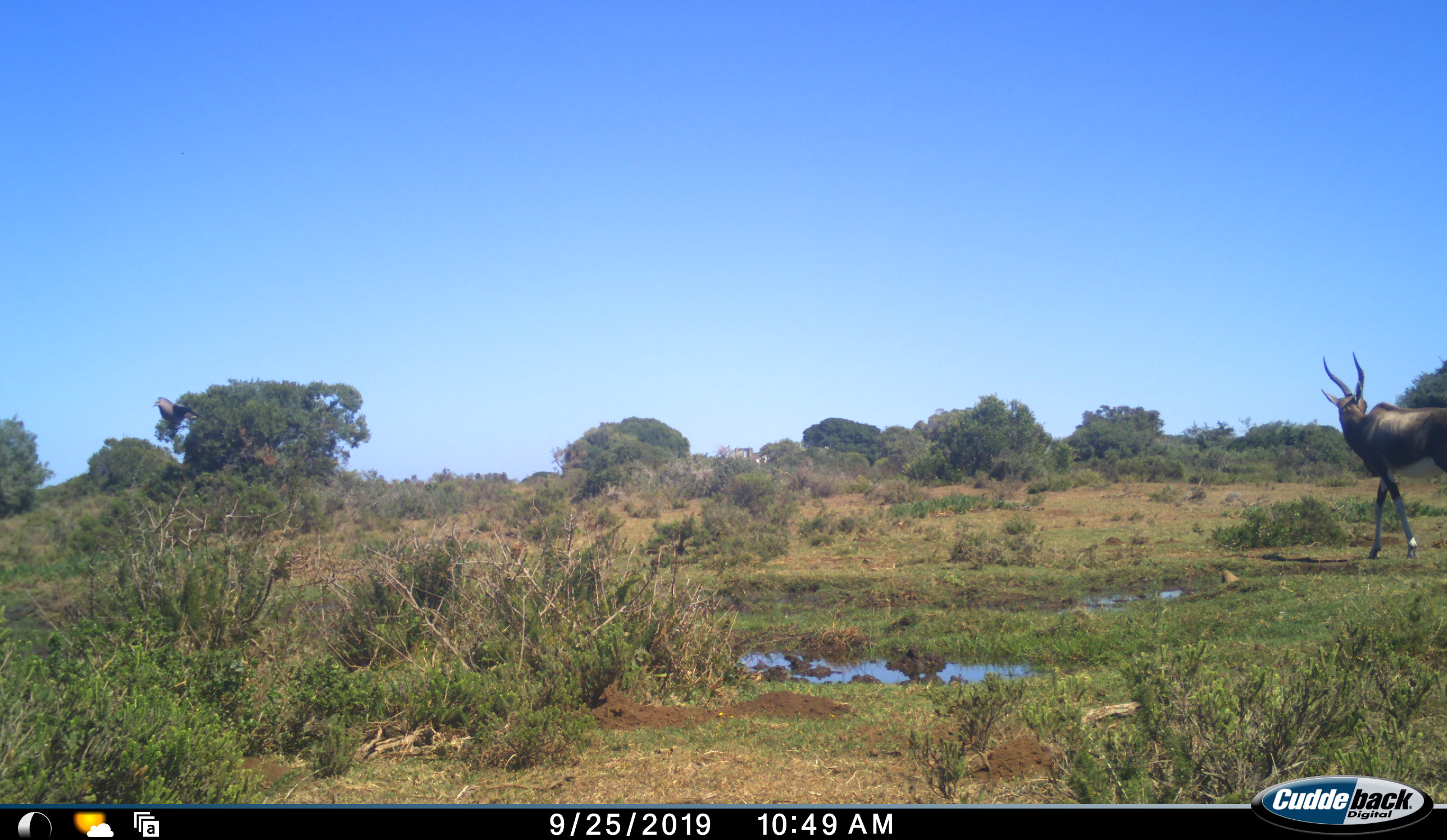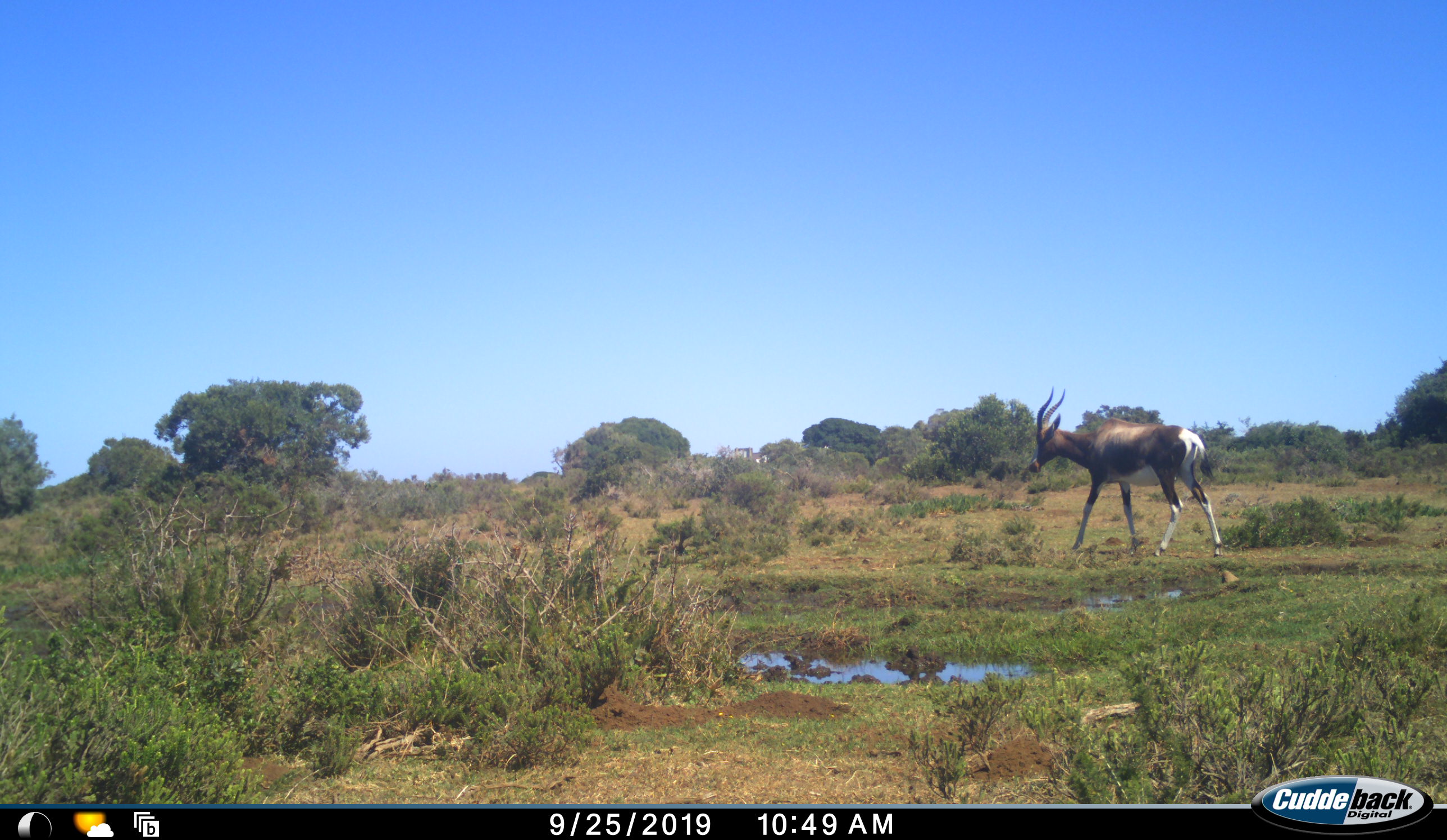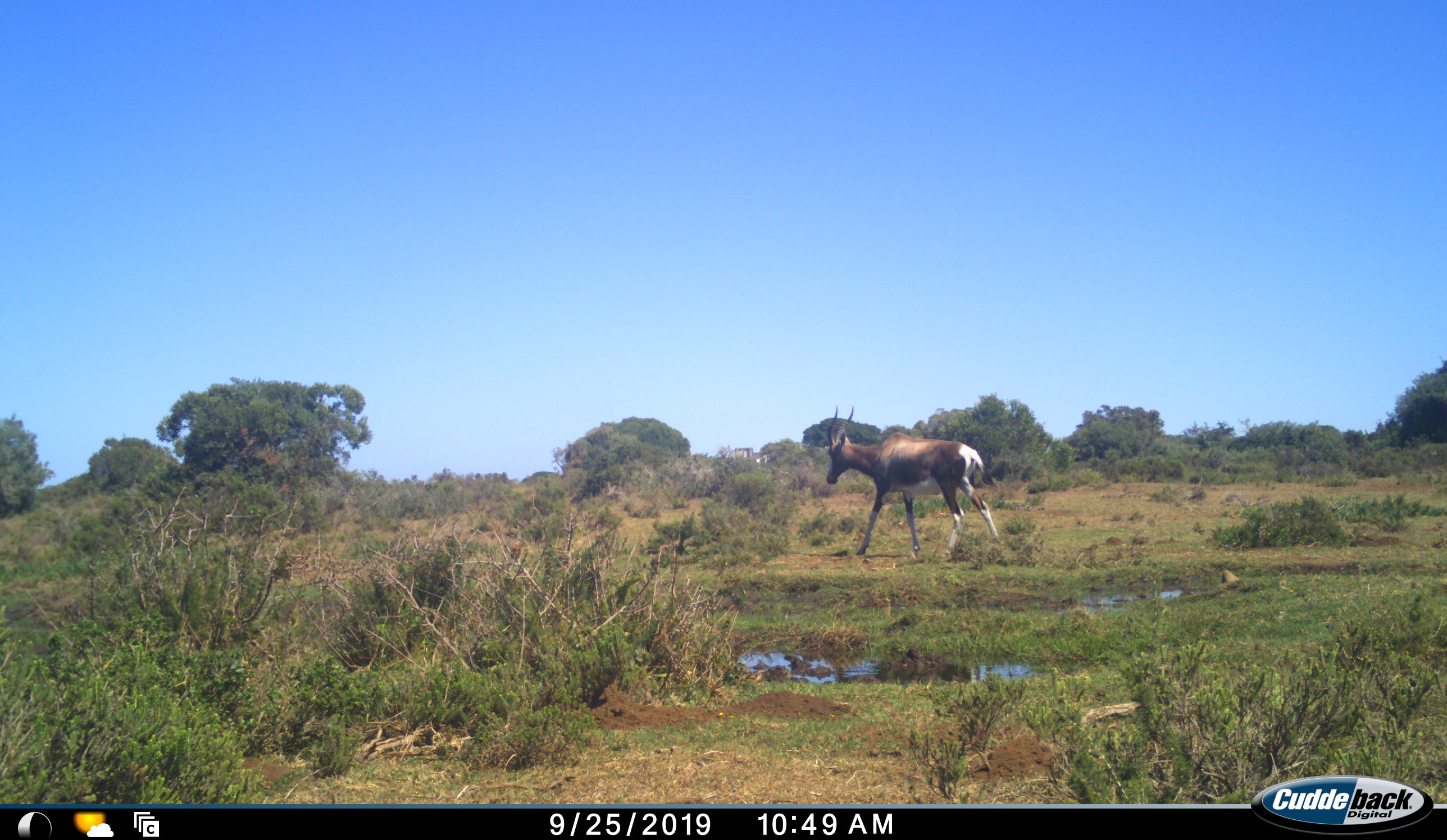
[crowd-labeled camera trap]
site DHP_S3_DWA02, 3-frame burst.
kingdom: Animalia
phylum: Chordata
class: Mammalia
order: Artiodactyla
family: Bovidae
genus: Damaliscus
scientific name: Damaliscus pygargus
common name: bontebok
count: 1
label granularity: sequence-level